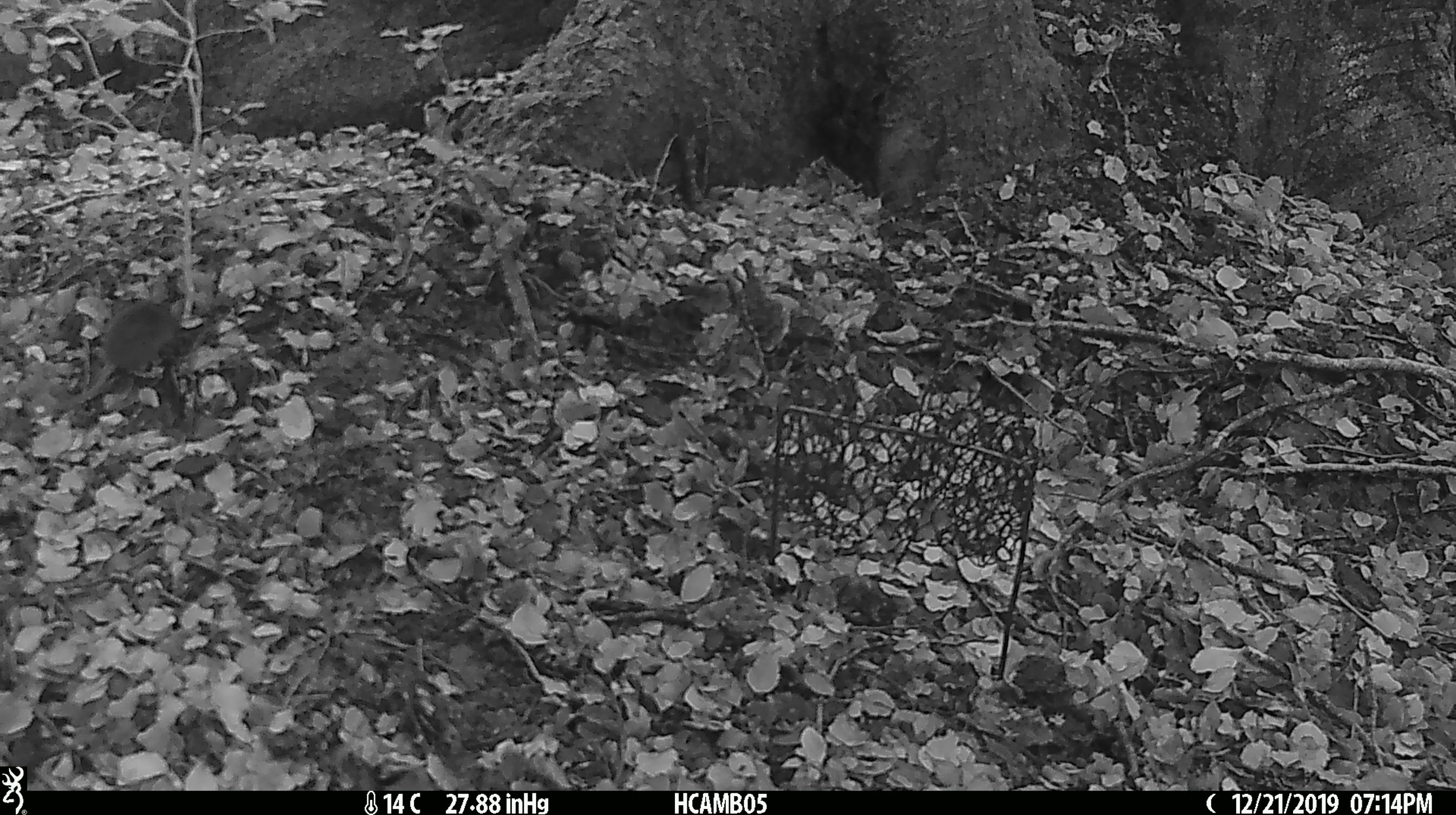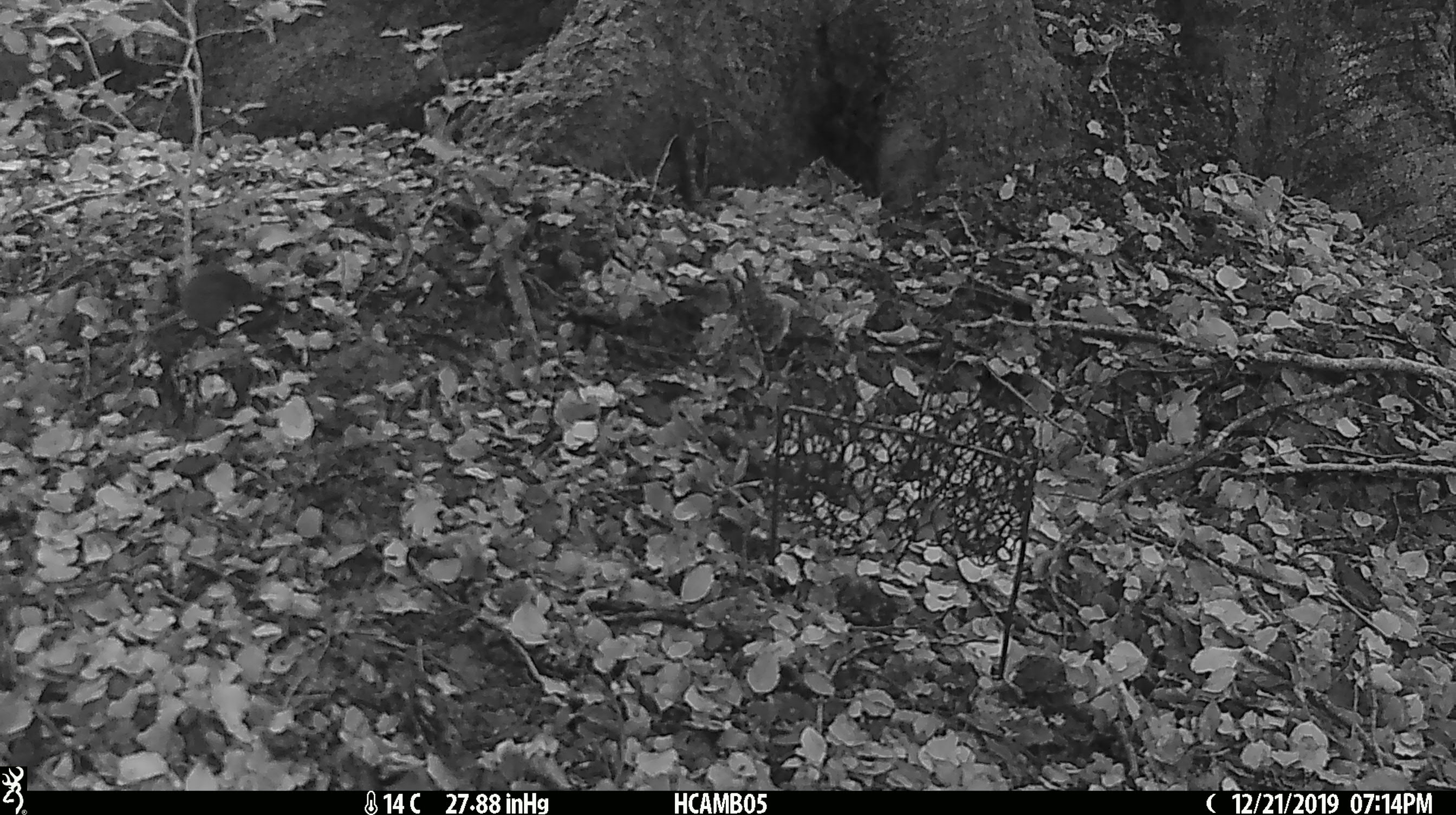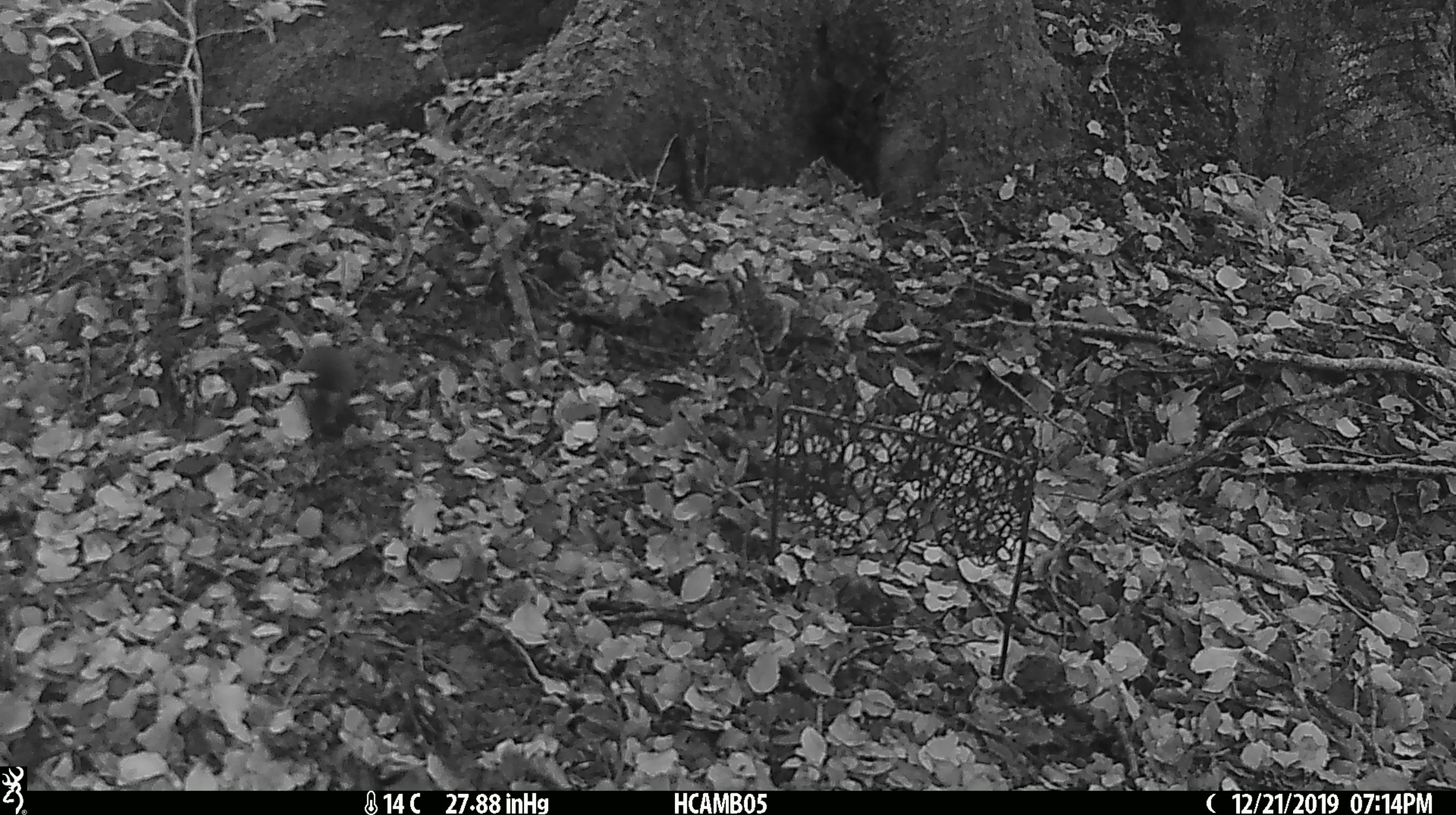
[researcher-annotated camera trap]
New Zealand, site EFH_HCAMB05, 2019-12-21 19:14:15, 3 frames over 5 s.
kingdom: Animalia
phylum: Chordata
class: Mammalia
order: Rodentia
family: Muridae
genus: Mus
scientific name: Mus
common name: mouse